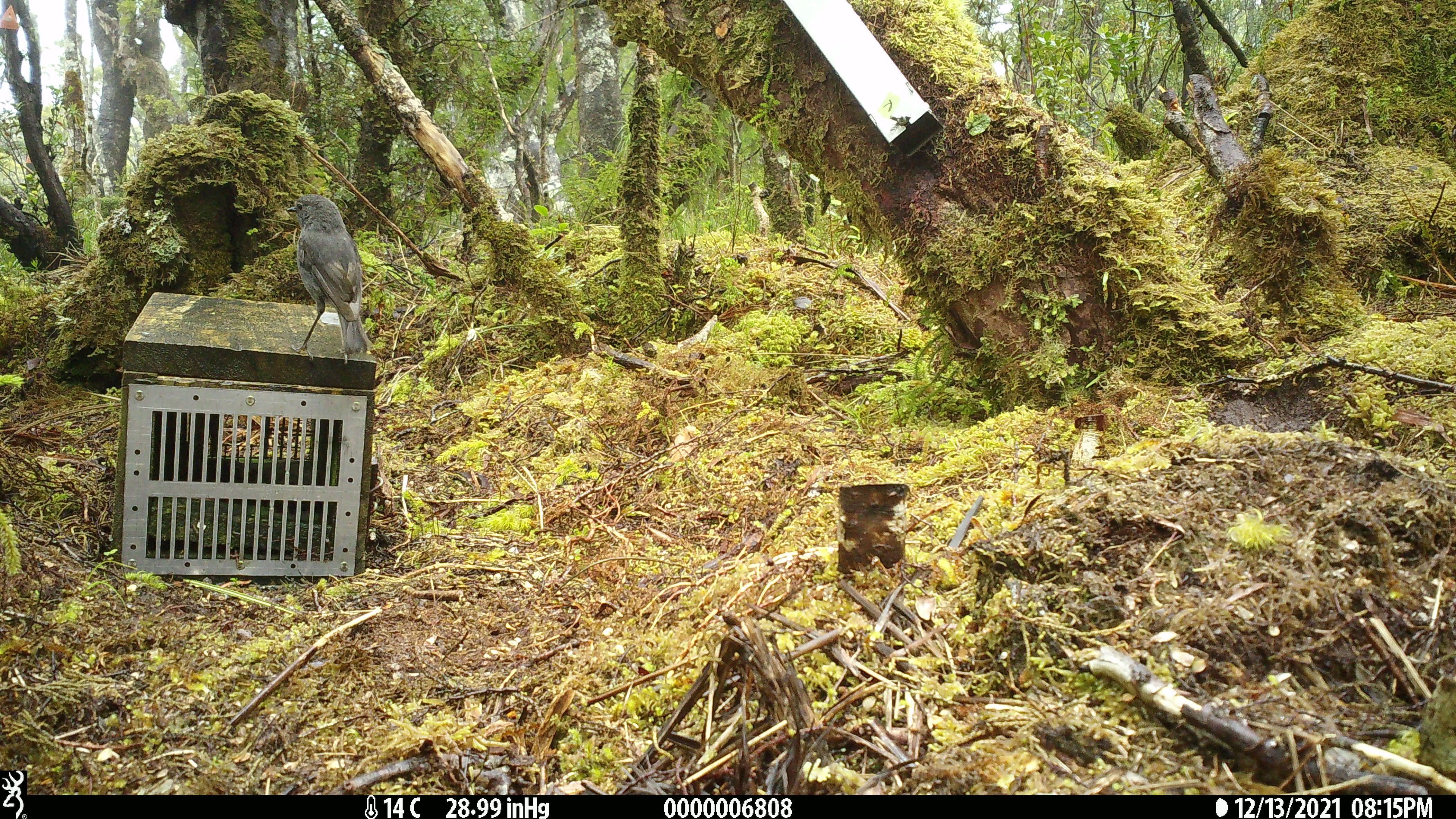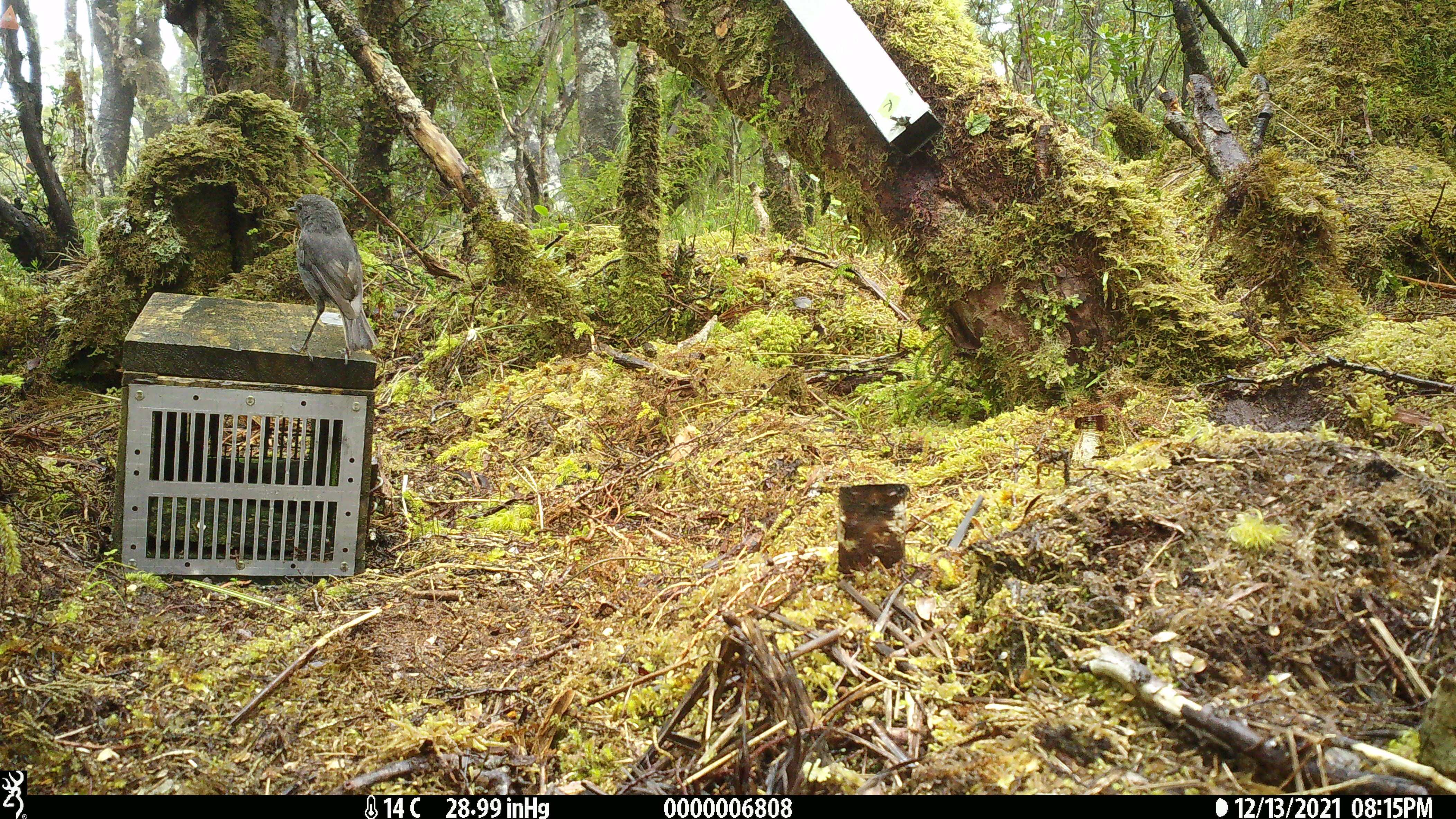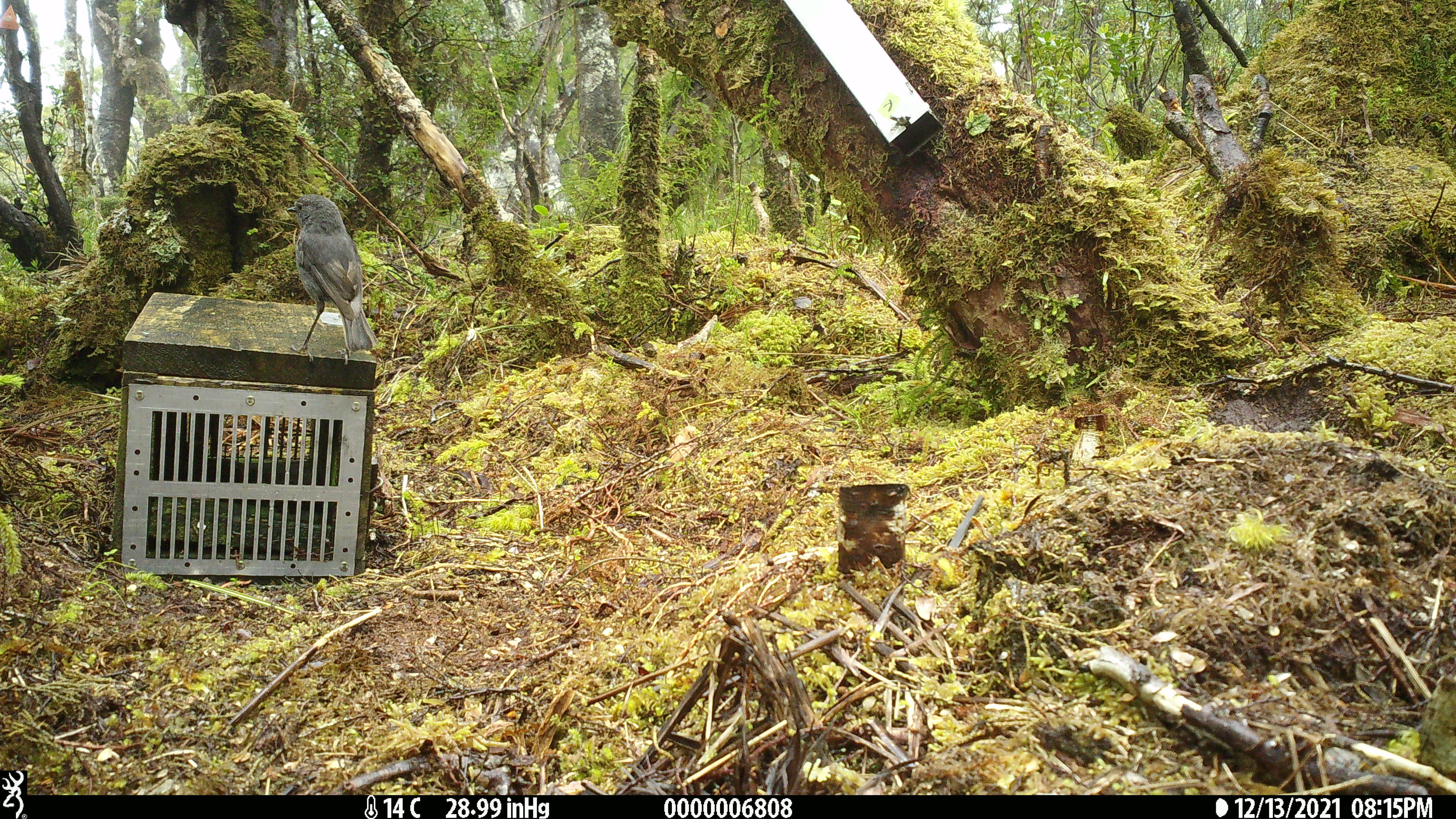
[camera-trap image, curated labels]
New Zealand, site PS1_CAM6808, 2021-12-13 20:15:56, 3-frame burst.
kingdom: Animalia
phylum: Chordata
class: Aves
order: Passeriformes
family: Petroicidae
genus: Petroica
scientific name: Petroica australis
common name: new zealand robin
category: robin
Robin (new zealand robin) (Petroica australis).